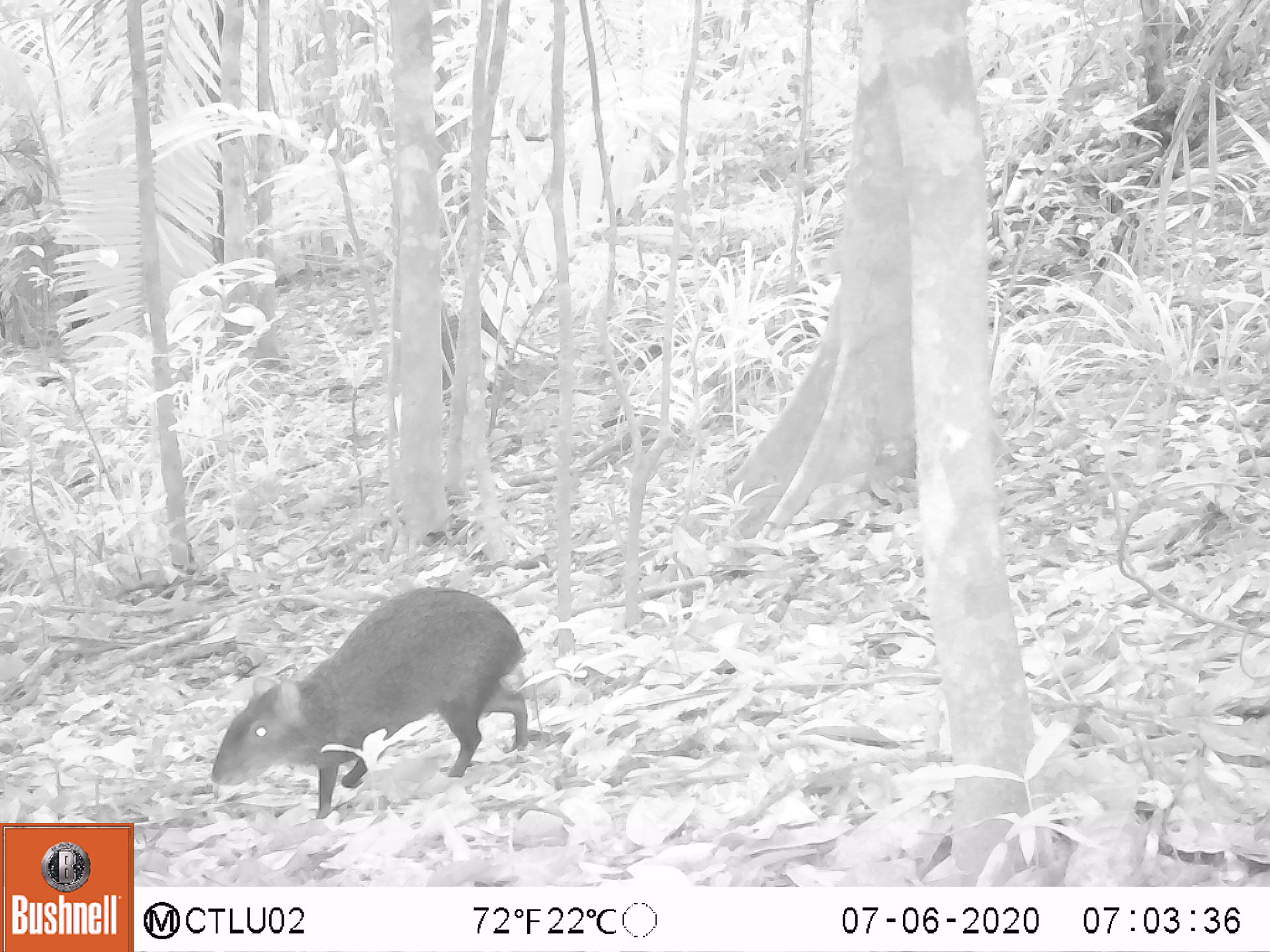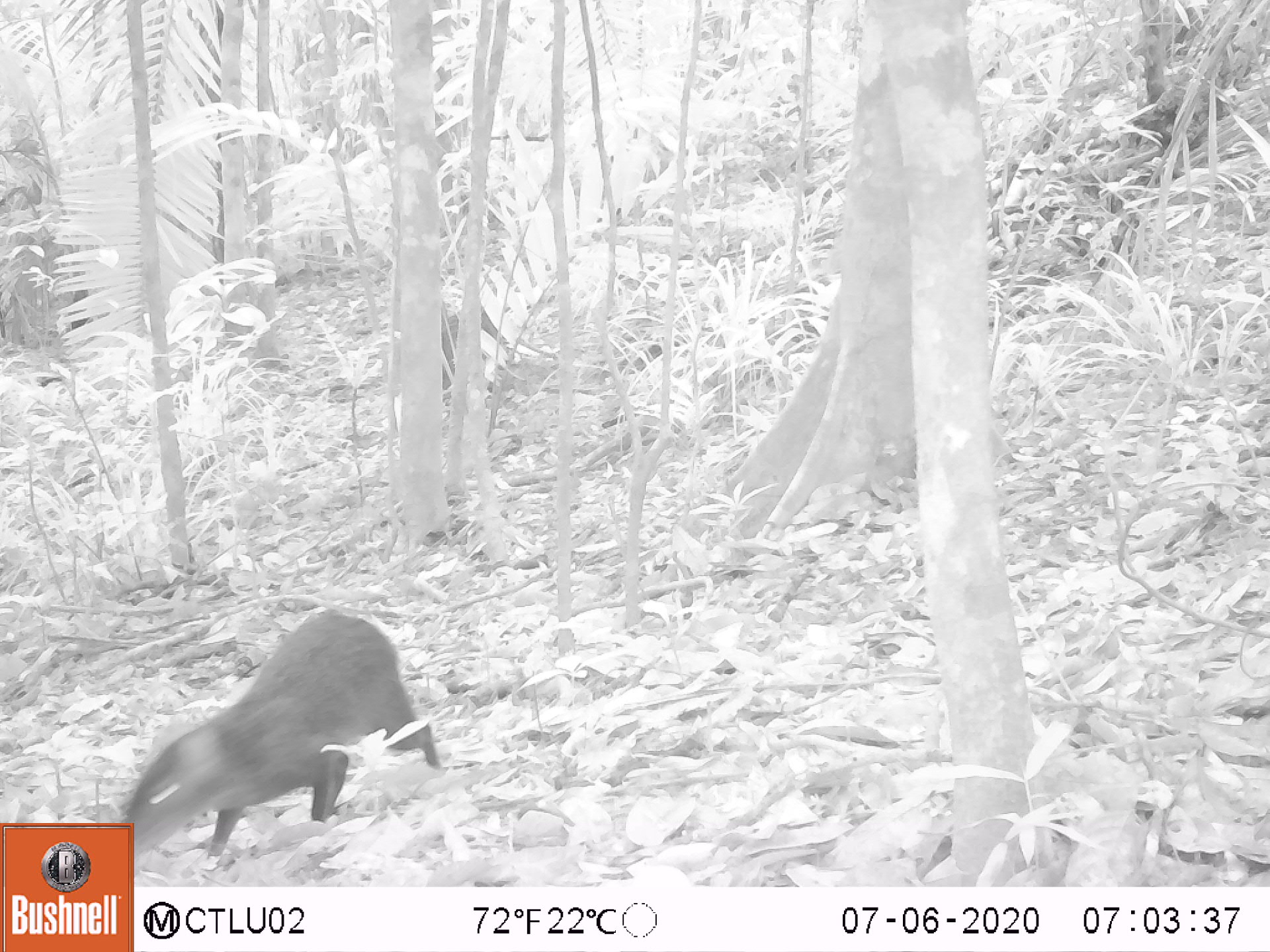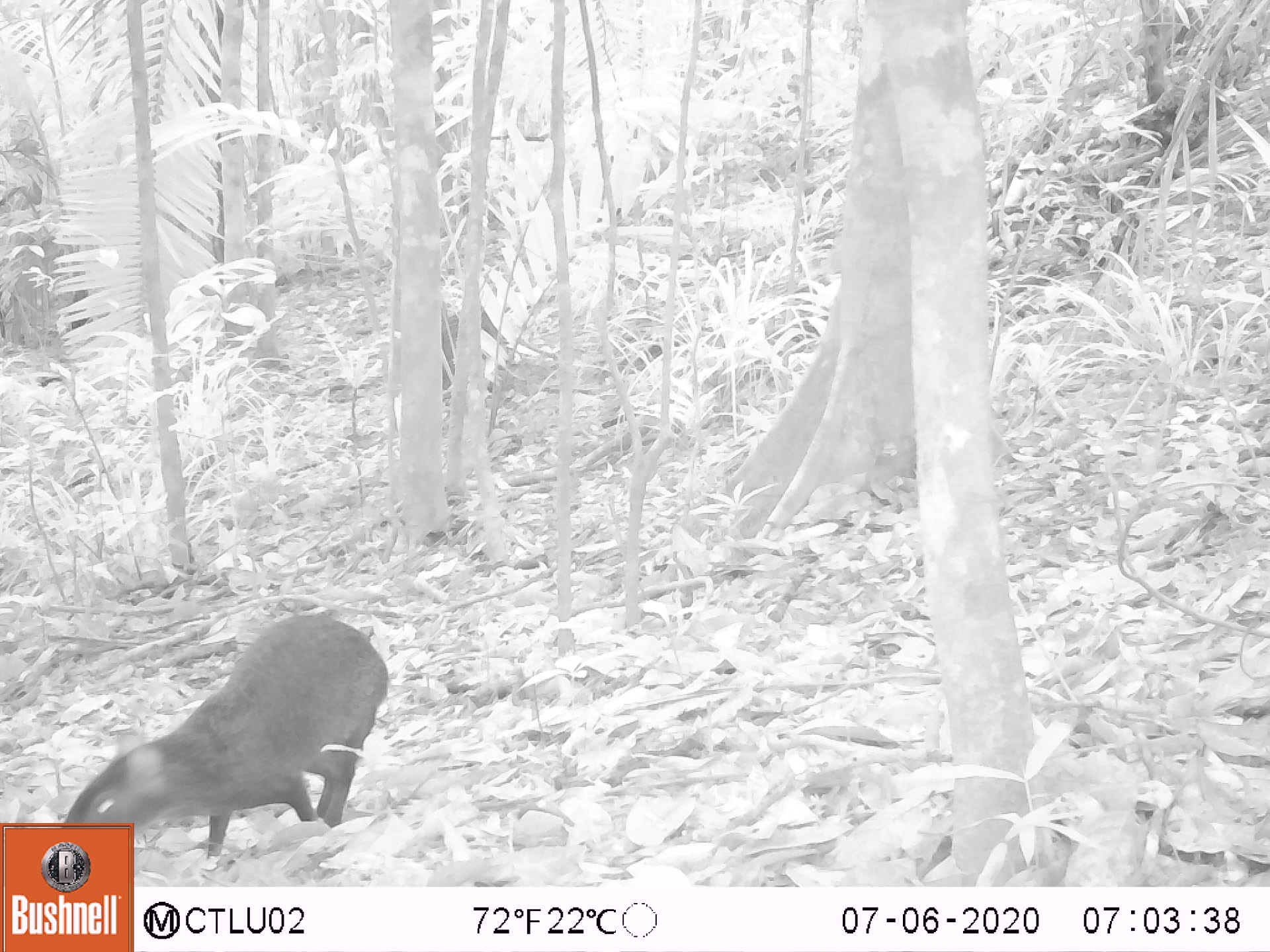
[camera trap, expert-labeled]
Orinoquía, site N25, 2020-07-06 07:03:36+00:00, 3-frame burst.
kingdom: Animalia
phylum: Chordata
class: Mammalia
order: Rodentia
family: Dasyproctidae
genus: Dasyprocta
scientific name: Dasyprocta fuliginosa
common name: black agouti